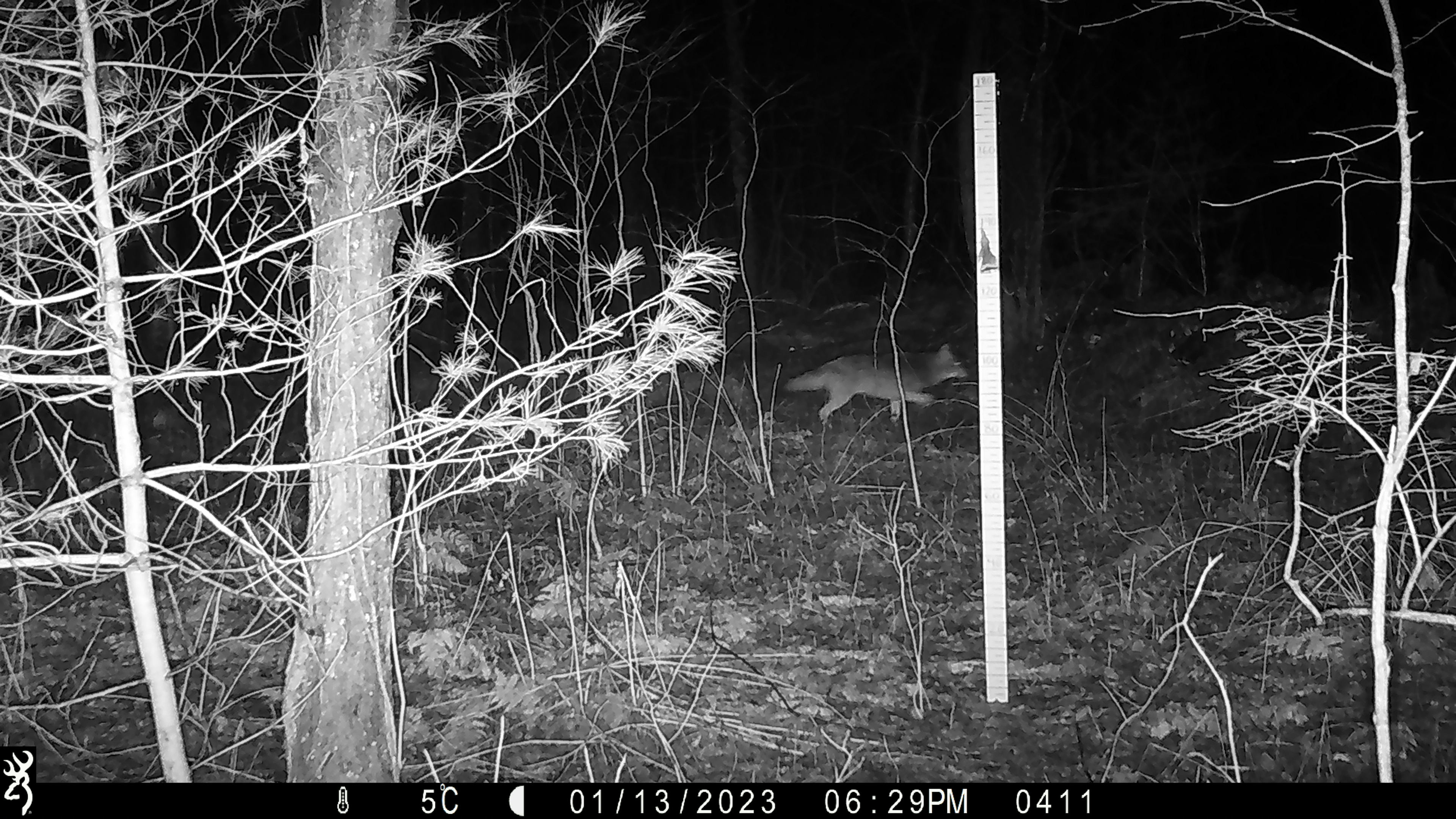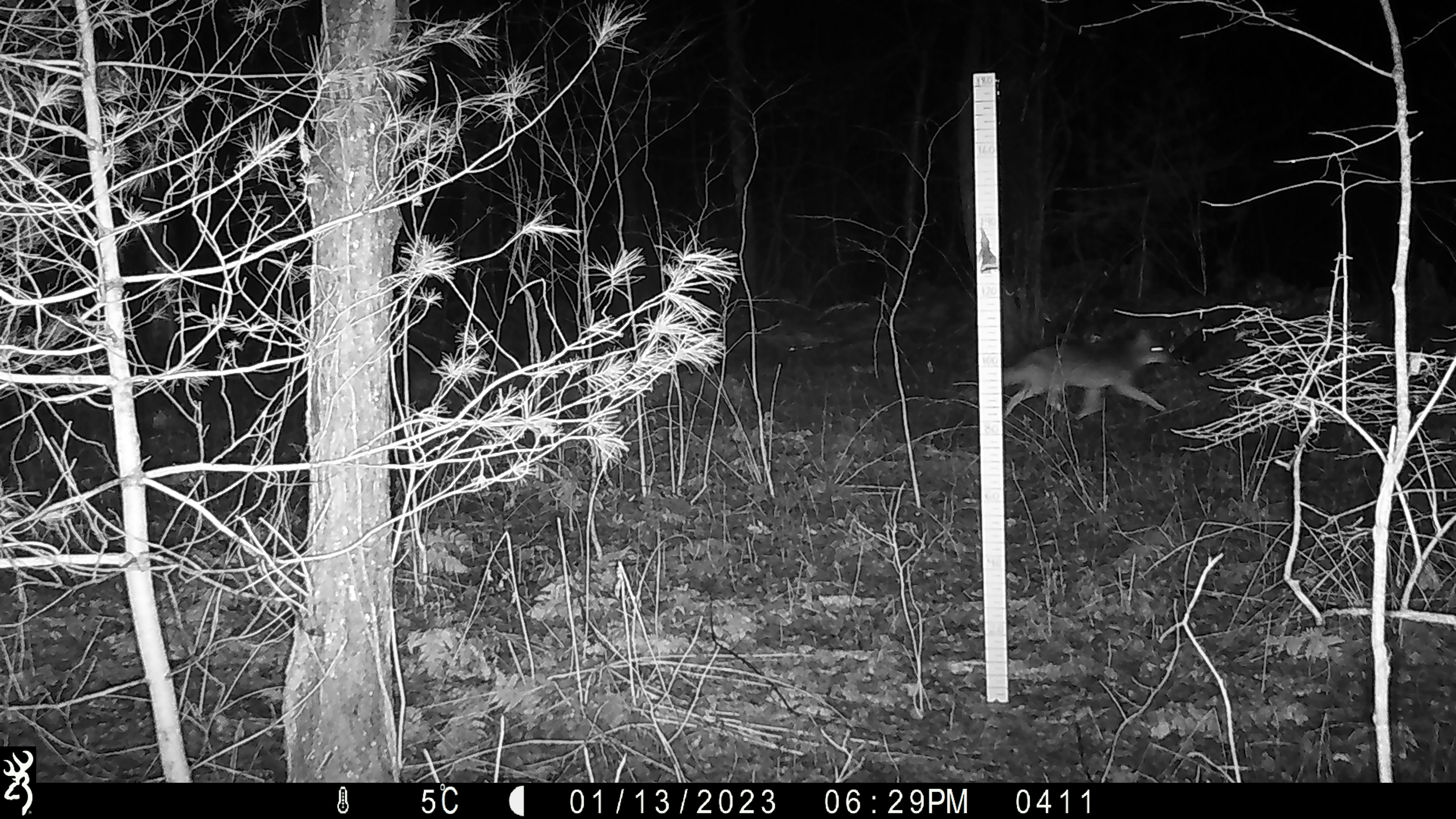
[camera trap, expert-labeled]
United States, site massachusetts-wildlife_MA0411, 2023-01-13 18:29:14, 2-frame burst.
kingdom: Animalia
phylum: Chordata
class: Mammalia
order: Carnivora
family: Canidae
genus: Canis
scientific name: Canis latrans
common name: coyote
Coyote (Canis latrans).